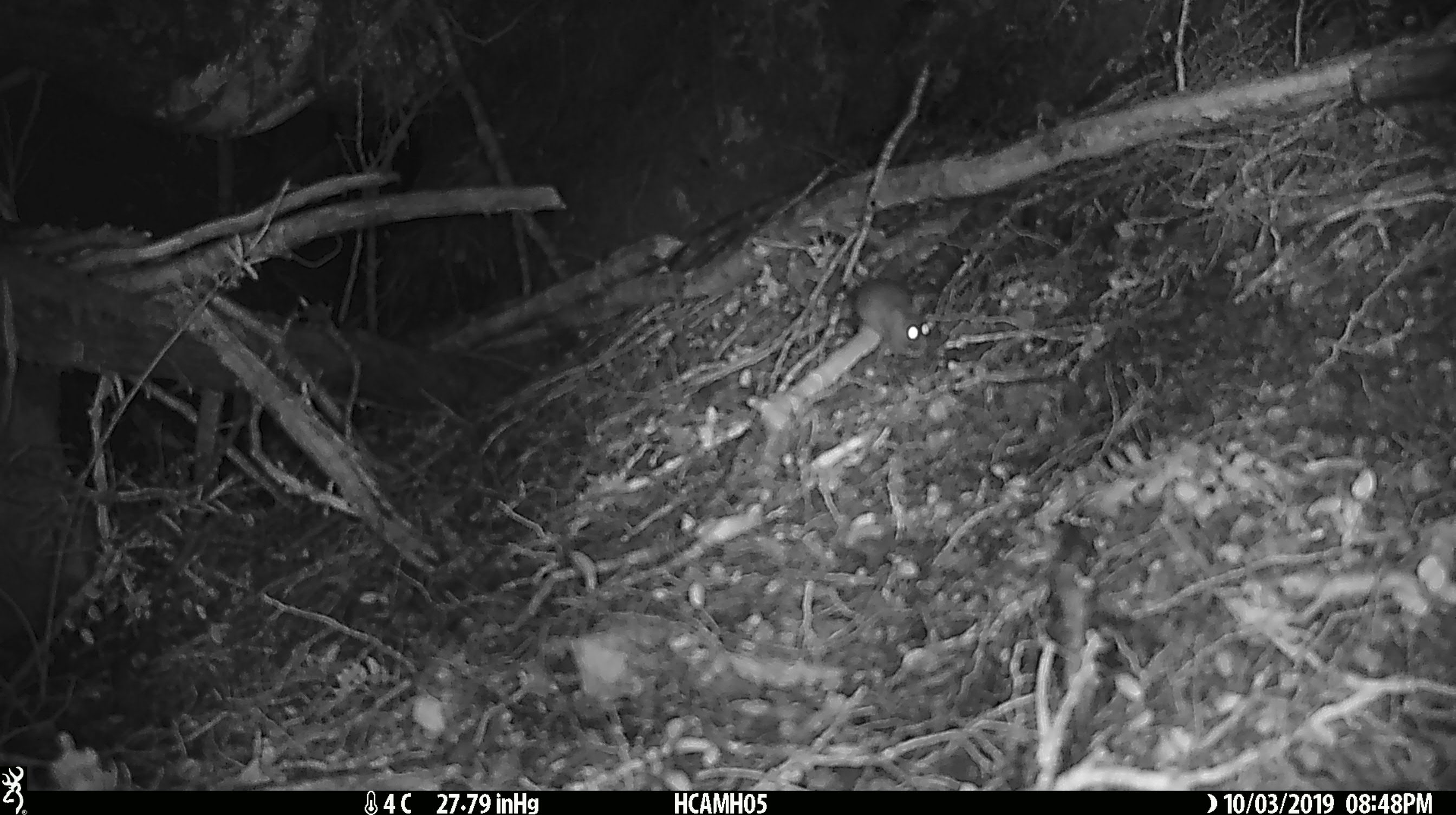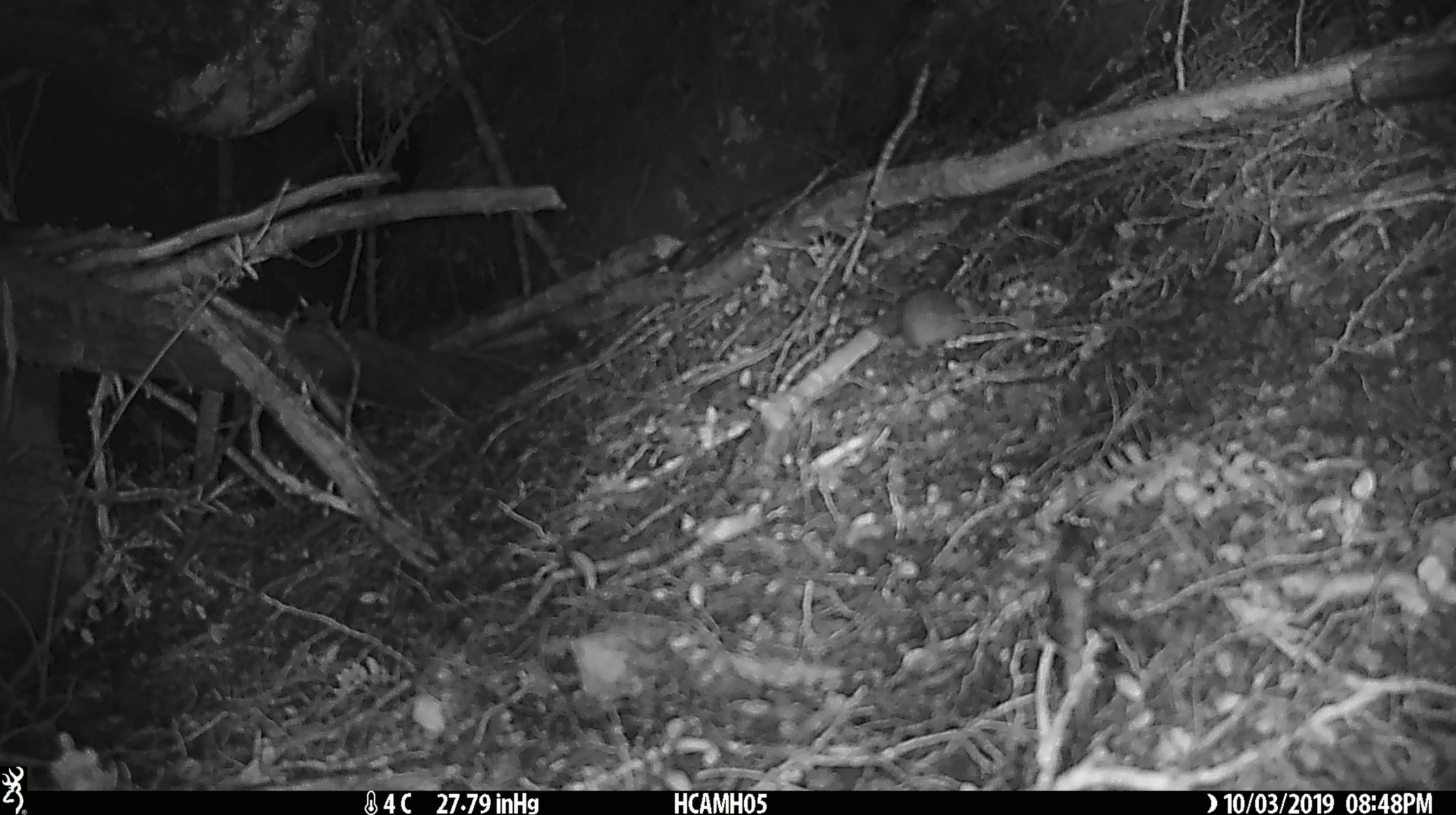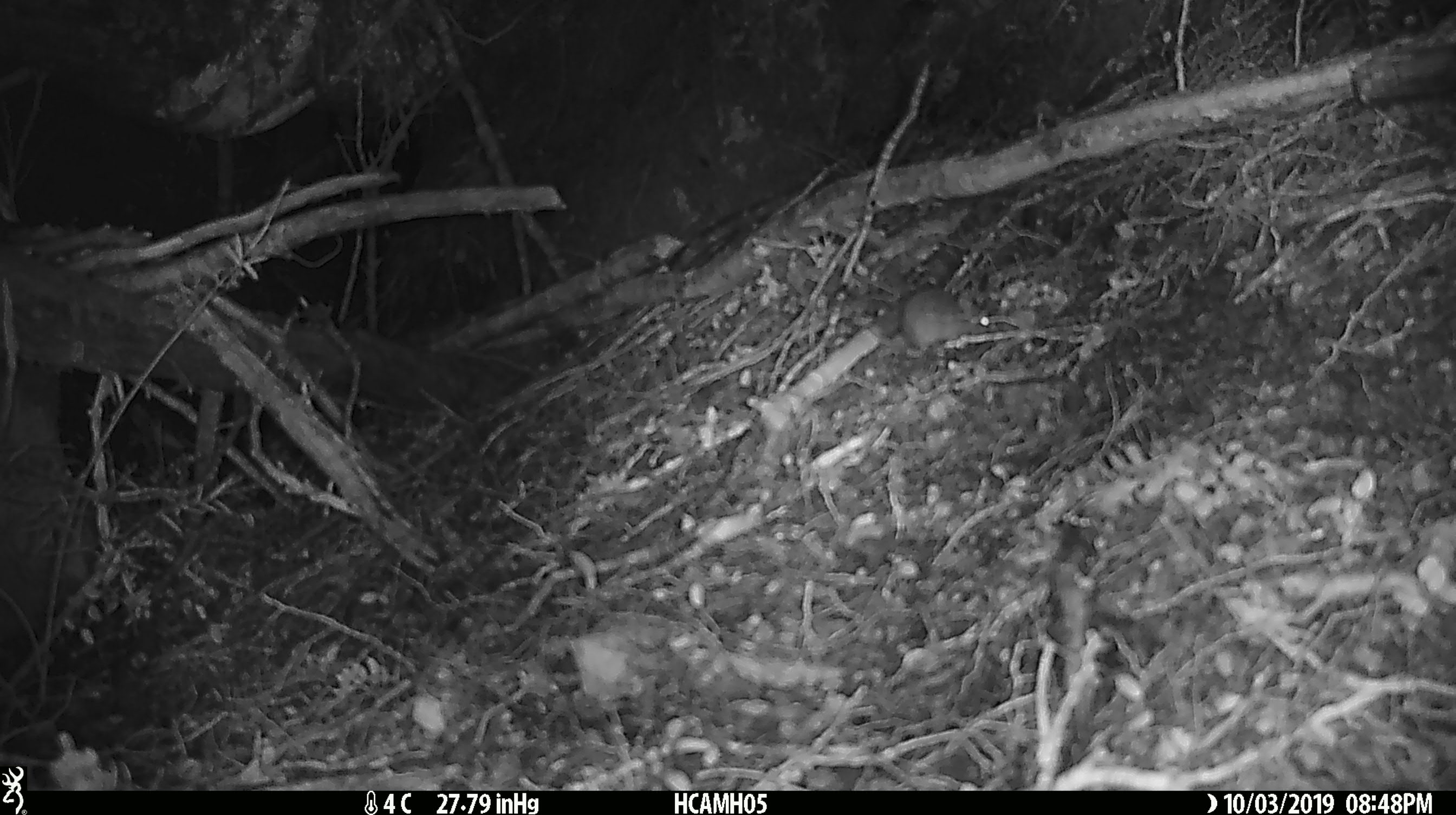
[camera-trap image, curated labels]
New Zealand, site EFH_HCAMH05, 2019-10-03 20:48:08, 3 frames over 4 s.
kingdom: Animalia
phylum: Chordata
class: Mammalia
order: Rodentia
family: Muridae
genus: Mus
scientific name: Mus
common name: mouse